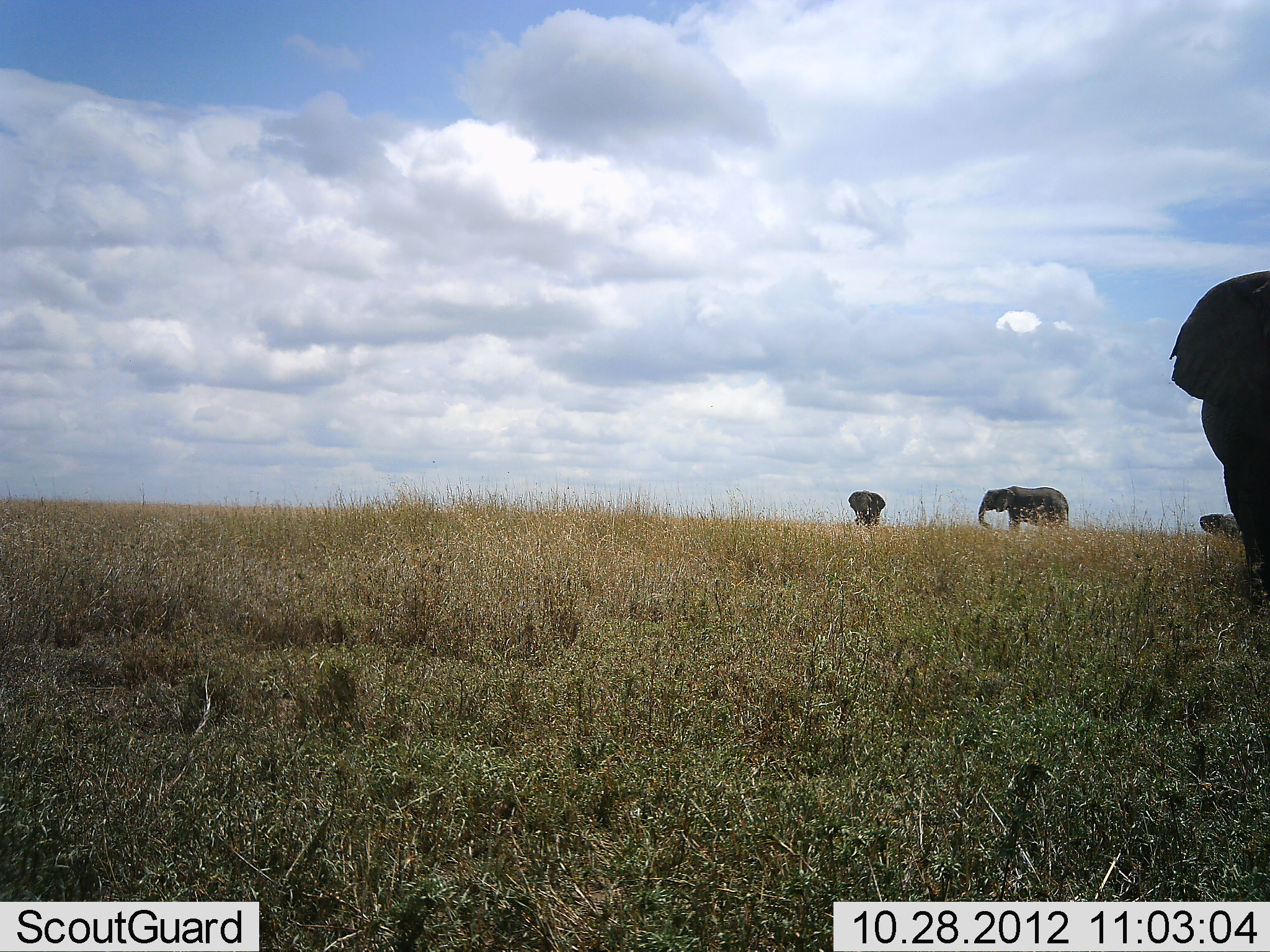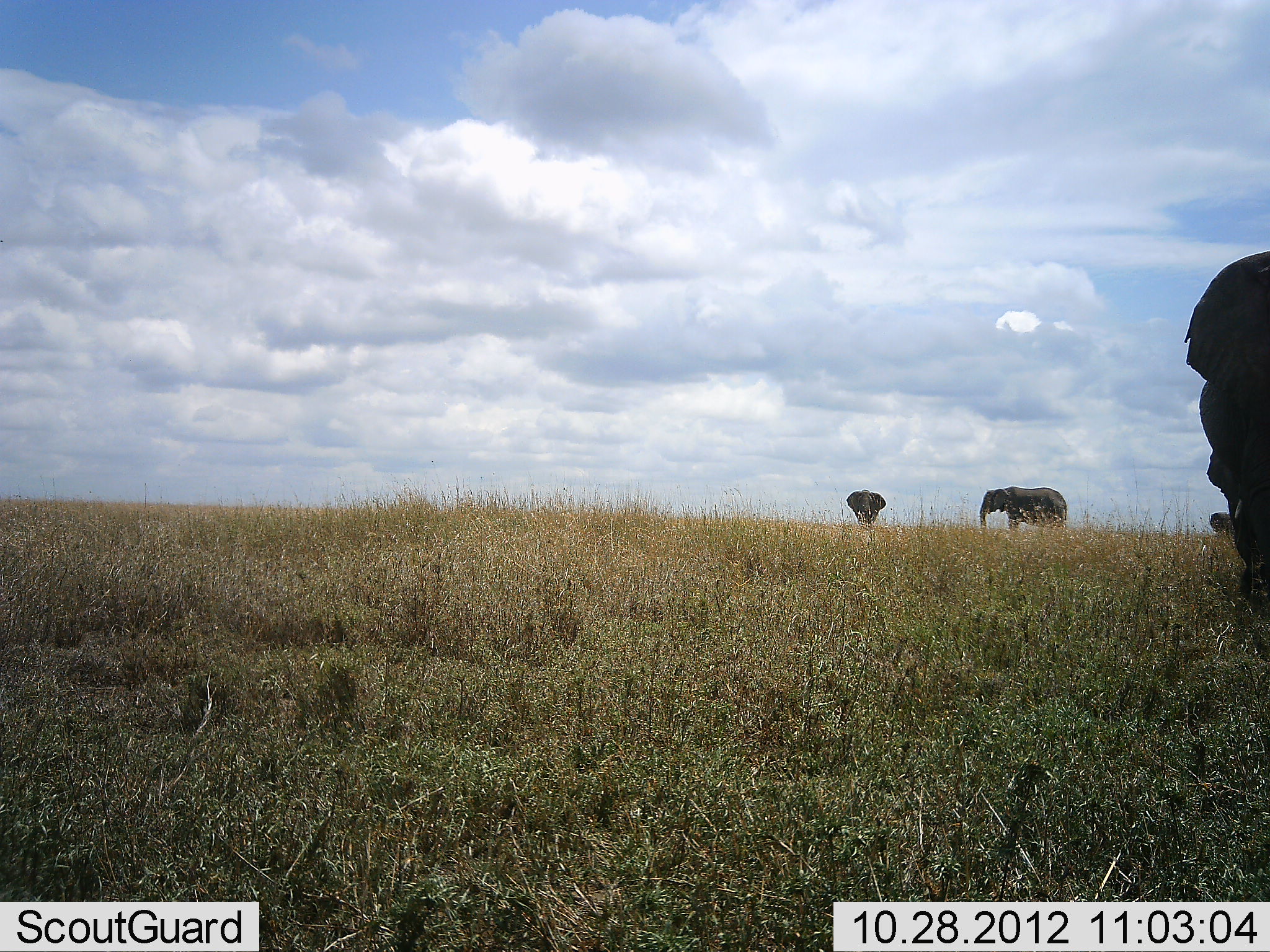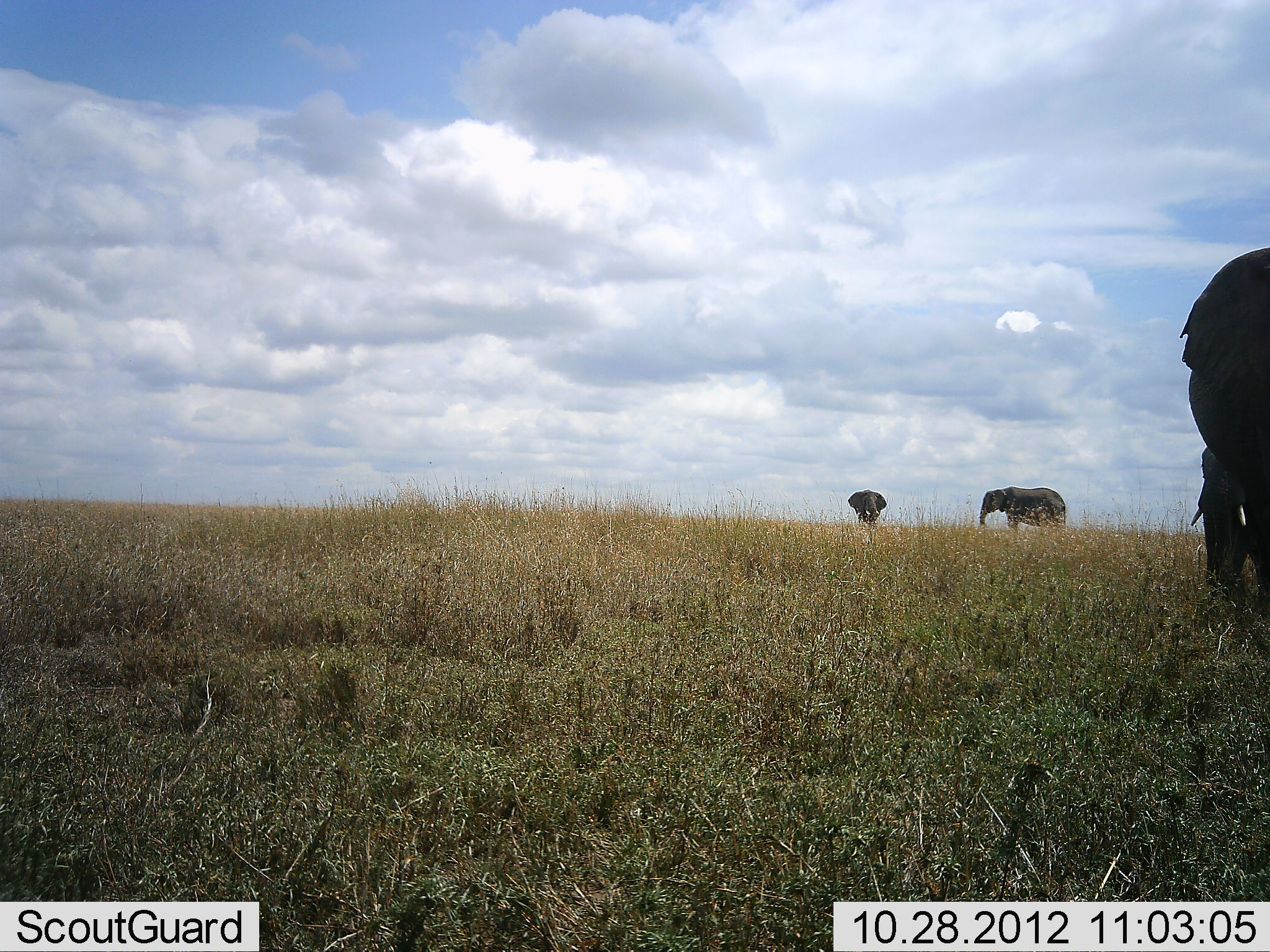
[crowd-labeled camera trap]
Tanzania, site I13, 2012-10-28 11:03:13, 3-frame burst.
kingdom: Animalia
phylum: Chordata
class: Mammalia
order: Proboscidea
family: Elephantidae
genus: Loxodonta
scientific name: Loxodonta africana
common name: african bush elephant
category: elephant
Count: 4.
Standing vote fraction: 70%.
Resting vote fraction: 0%.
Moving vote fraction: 50%.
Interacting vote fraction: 0%.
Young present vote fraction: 0%.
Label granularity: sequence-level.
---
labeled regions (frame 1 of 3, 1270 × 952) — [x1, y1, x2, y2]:
animal: [1169, 270, 1270, 582]; [977, 486, 1069, 532]; [1199, 513, 1270, 541]; [848, 490, 886, 530]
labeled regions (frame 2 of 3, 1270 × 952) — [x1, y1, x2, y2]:
animal: [1184, 250, 1270, 604]; [980, 487, 1068, 532]; [1209, 509, 1270, 536]; [846, 490, 887, 528]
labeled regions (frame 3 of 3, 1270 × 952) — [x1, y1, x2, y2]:
animal: [1179, 247, 1270, 601]; [1190, 446, 1270, 595]; [979, 486, 1066, 528]; [848, 489, 888, 524]